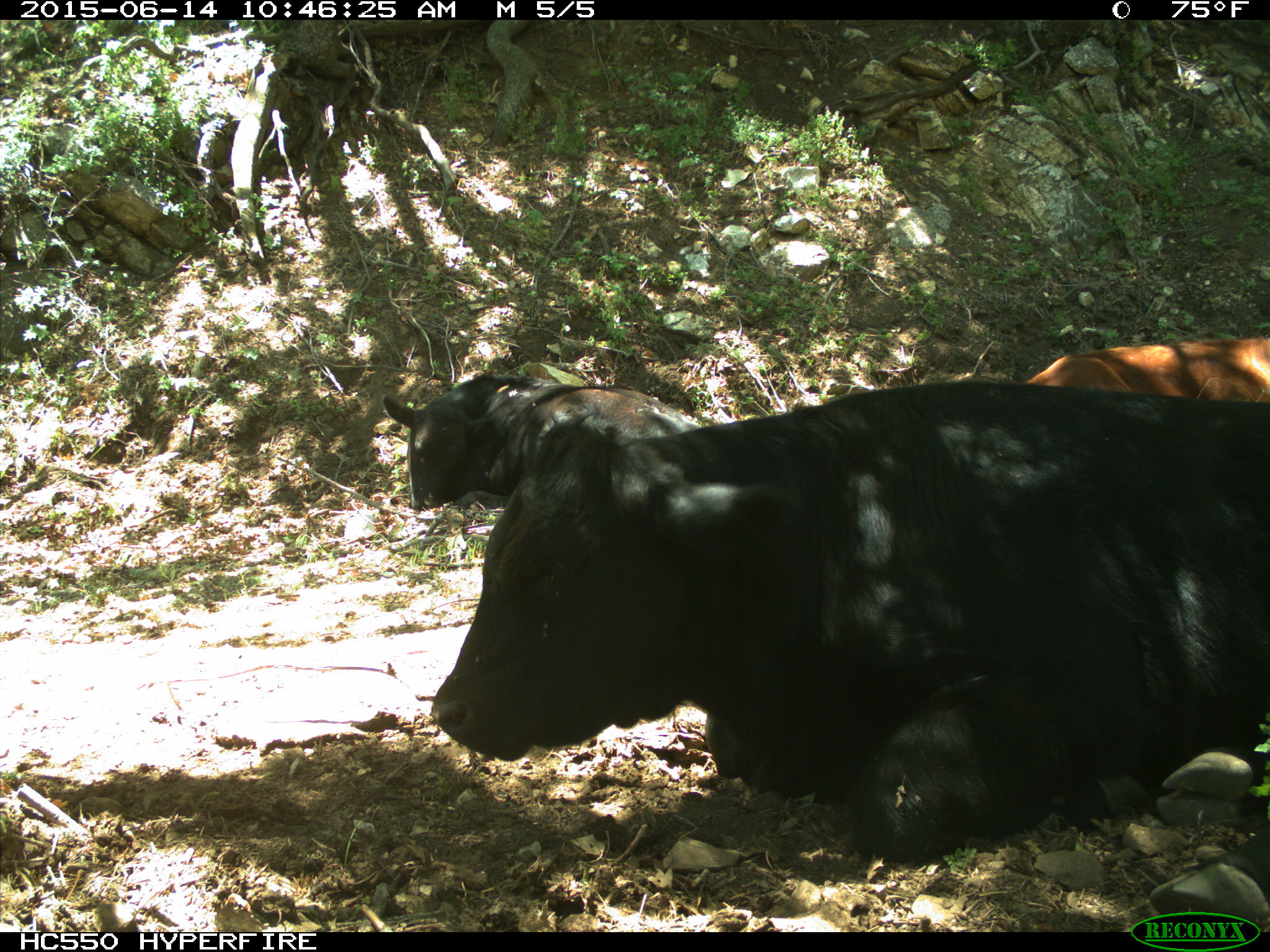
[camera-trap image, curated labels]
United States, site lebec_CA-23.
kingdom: Animalia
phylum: Chordata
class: Mammalia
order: Artiodactyla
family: Bovidae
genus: Bos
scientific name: Bos taurus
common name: domestic cow